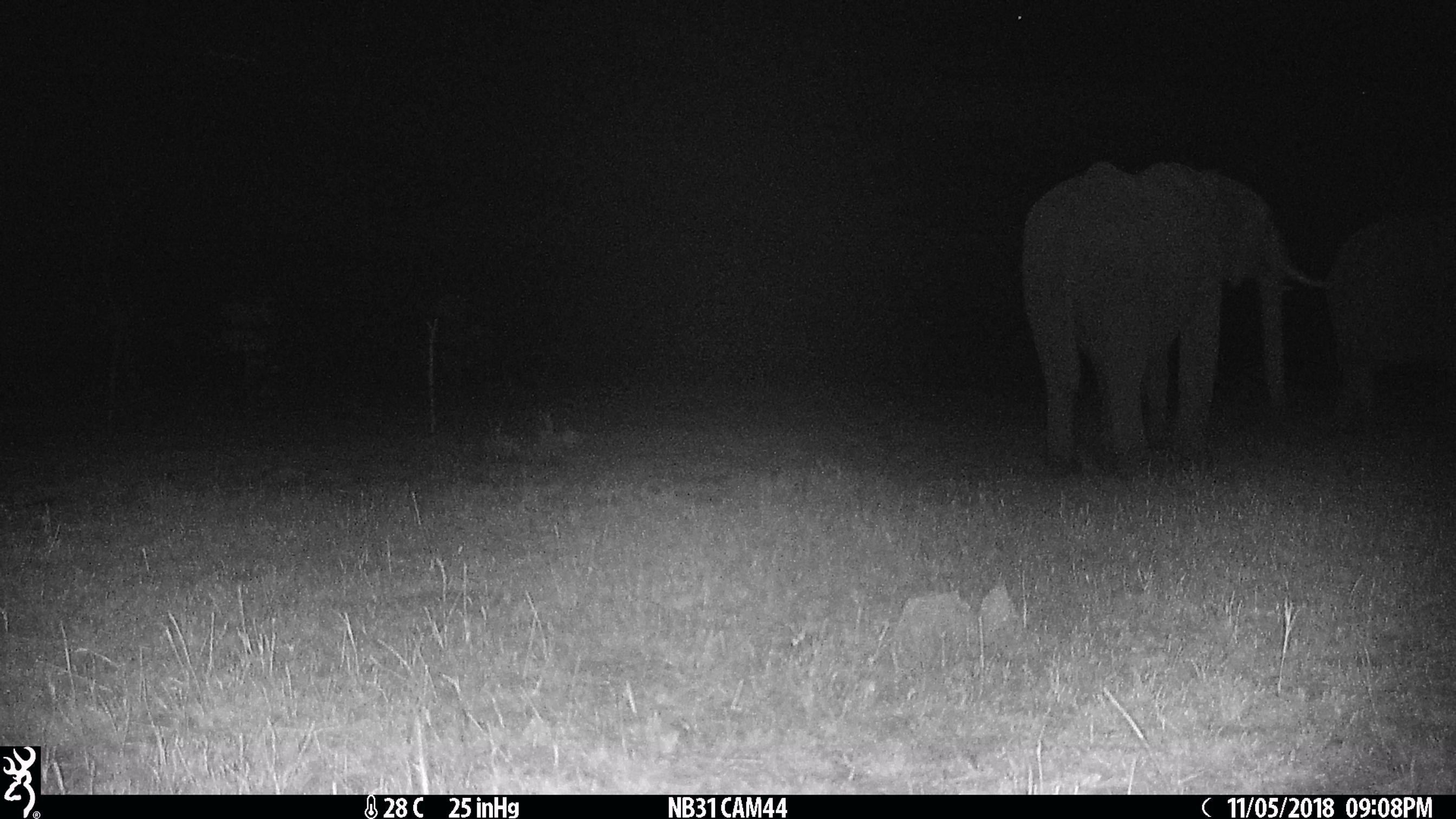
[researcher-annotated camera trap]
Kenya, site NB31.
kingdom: Animalia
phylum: Chordata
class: Mammalia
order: Proboscidea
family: Elephantidae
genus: Loxodonta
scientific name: Loxodonta africana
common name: elephant